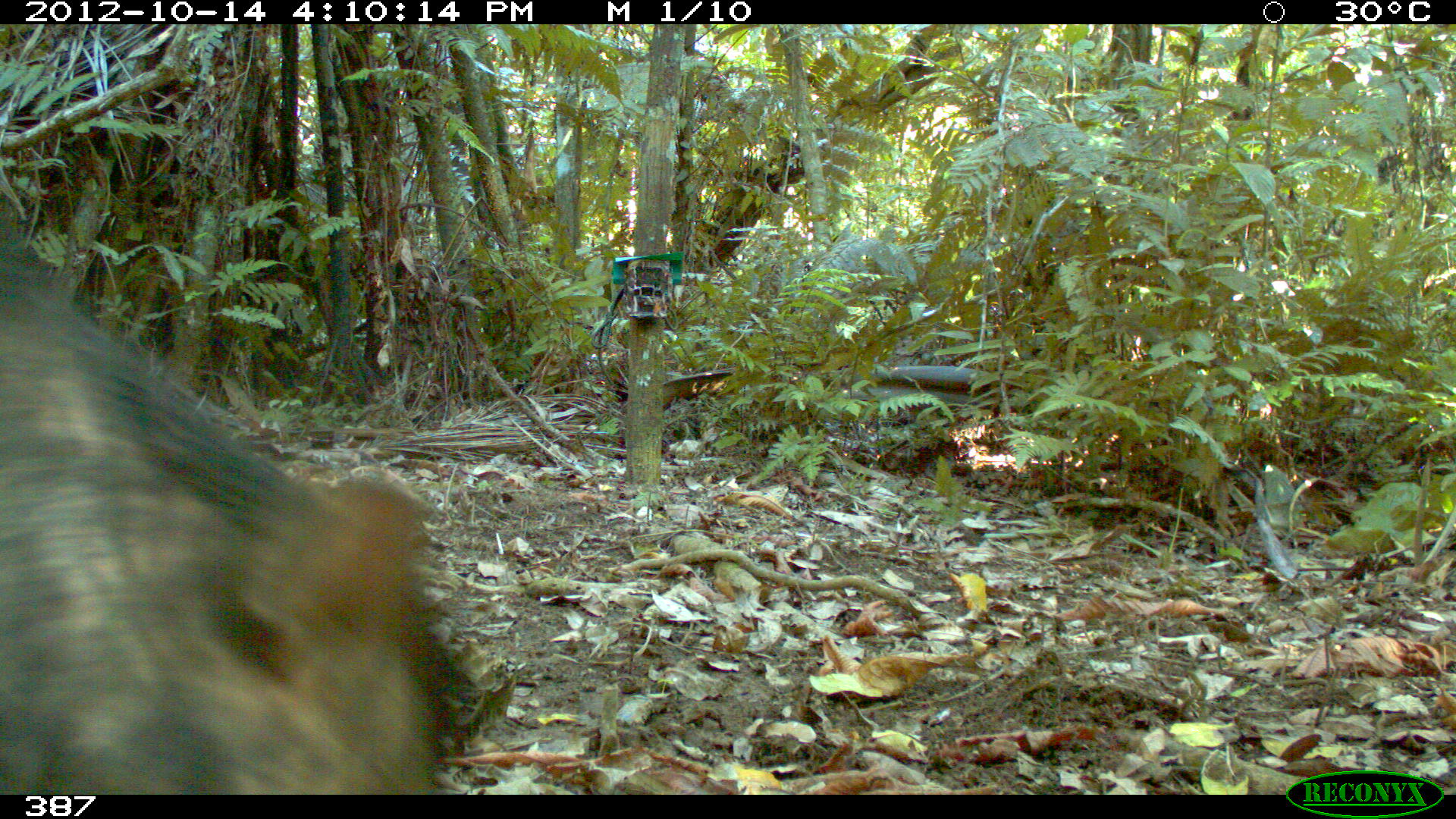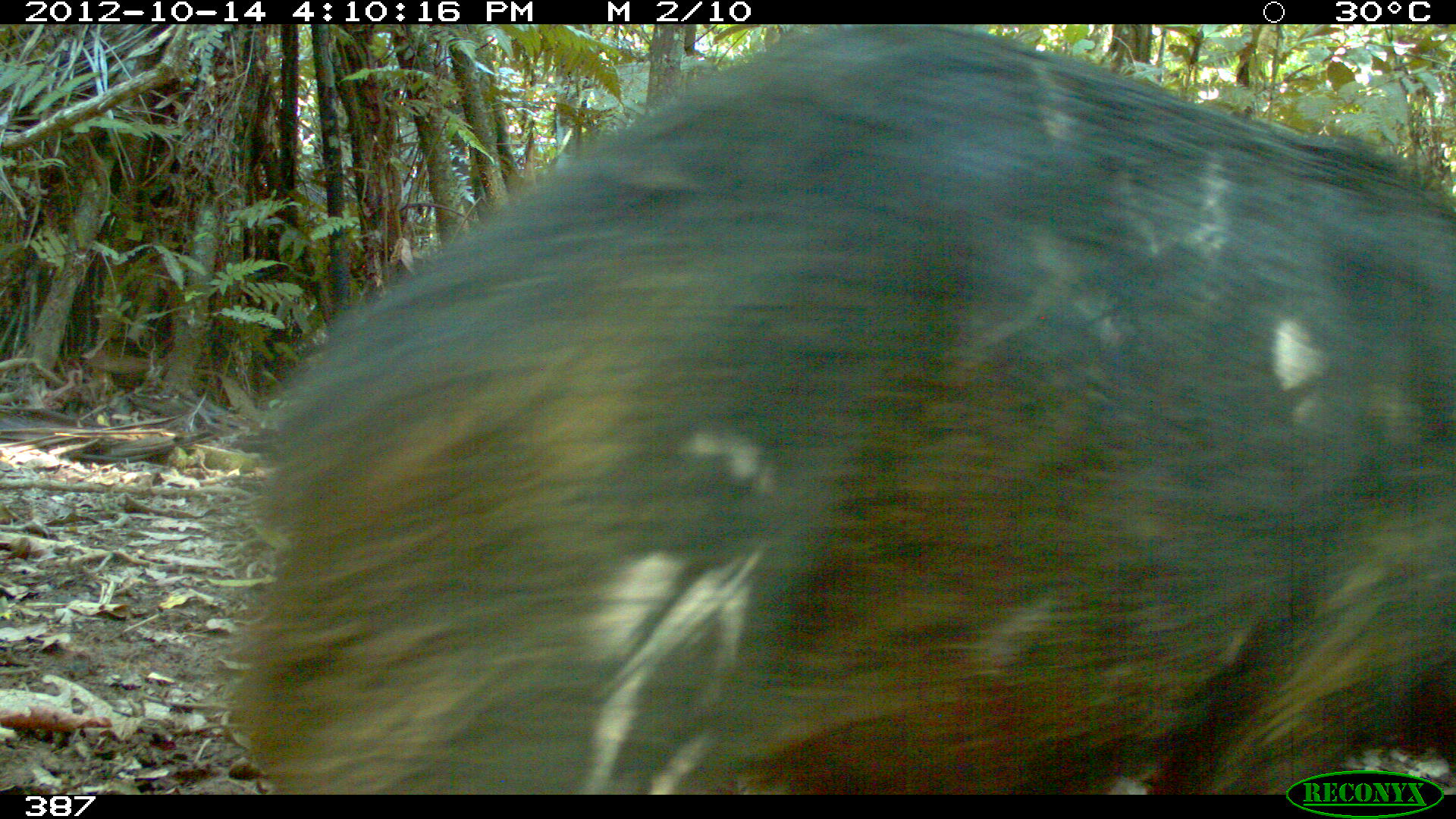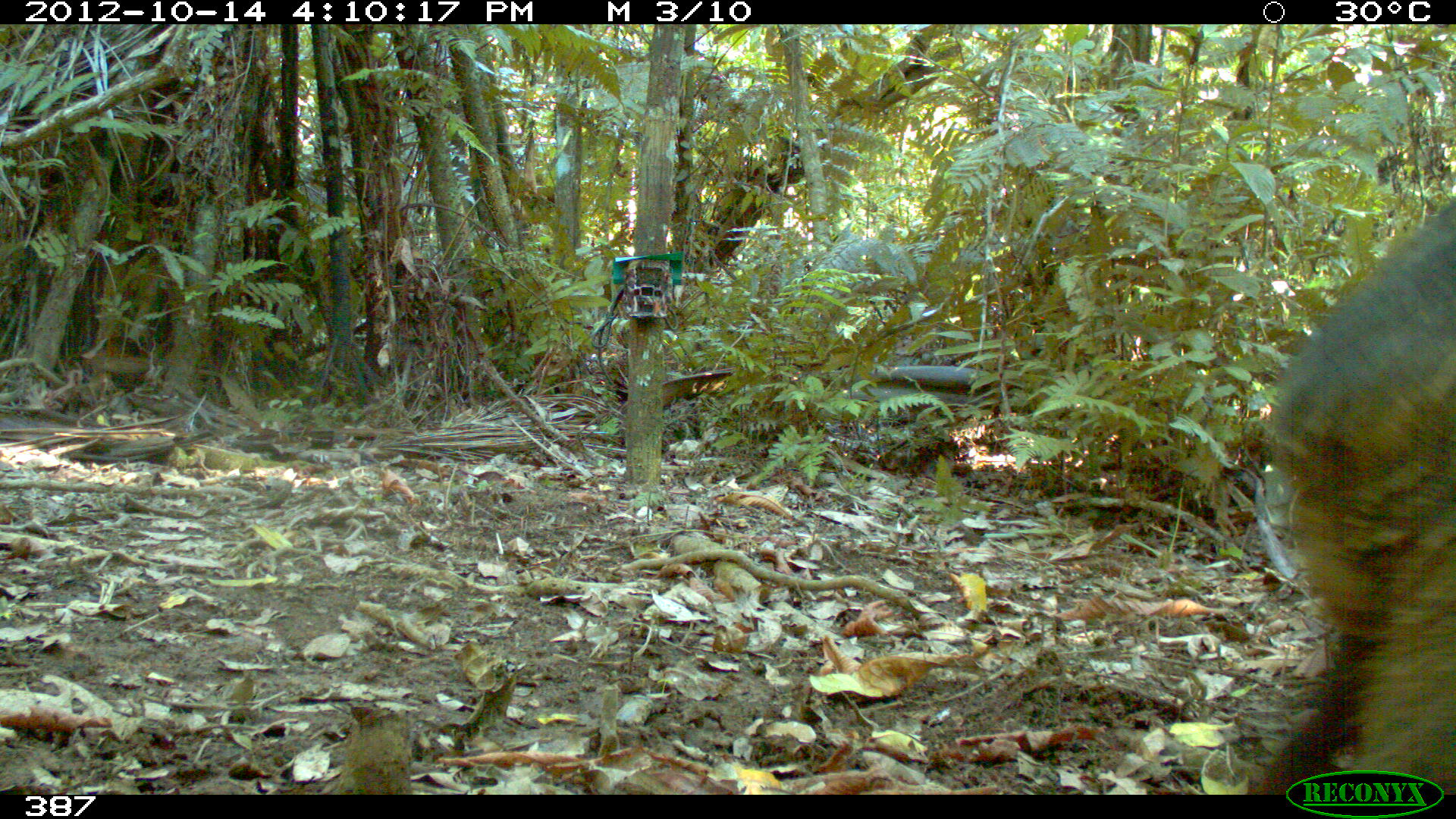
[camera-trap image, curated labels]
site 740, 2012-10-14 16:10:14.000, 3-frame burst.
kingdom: Animalia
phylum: Chordata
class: Mammalia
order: Artiodactyla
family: Tayassuidae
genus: Tayassu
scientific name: Tayassu pecari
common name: white-lipped peccary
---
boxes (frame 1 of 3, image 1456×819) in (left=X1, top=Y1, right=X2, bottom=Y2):
tayassu pecari: (left=0, top=213, right=460, bottom=791)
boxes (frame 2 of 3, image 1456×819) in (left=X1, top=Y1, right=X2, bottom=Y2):
tayassu pecari: (left=238, top=25, right=1454, bottom=790)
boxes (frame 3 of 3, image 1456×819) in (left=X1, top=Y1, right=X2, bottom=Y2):
tayassu pecari: (left=1261, top=198, right=1456, bottom=789)